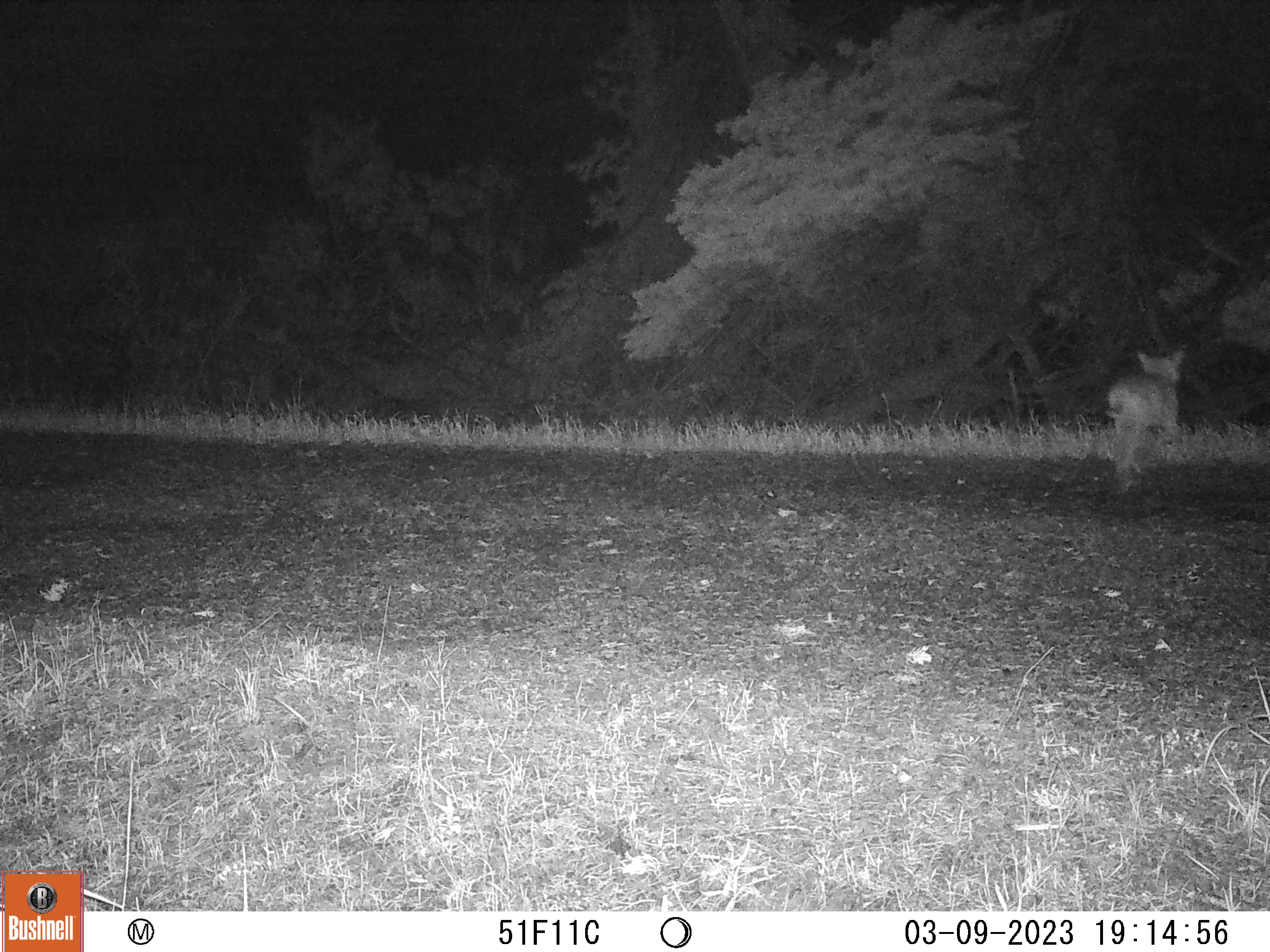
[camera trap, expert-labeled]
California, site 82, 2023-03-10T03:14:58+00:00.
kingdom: Animalia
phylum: Chordata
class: Mammalia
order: Carnivora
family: Felidae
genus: Lynx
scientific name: Lynx rufus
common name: bobcat